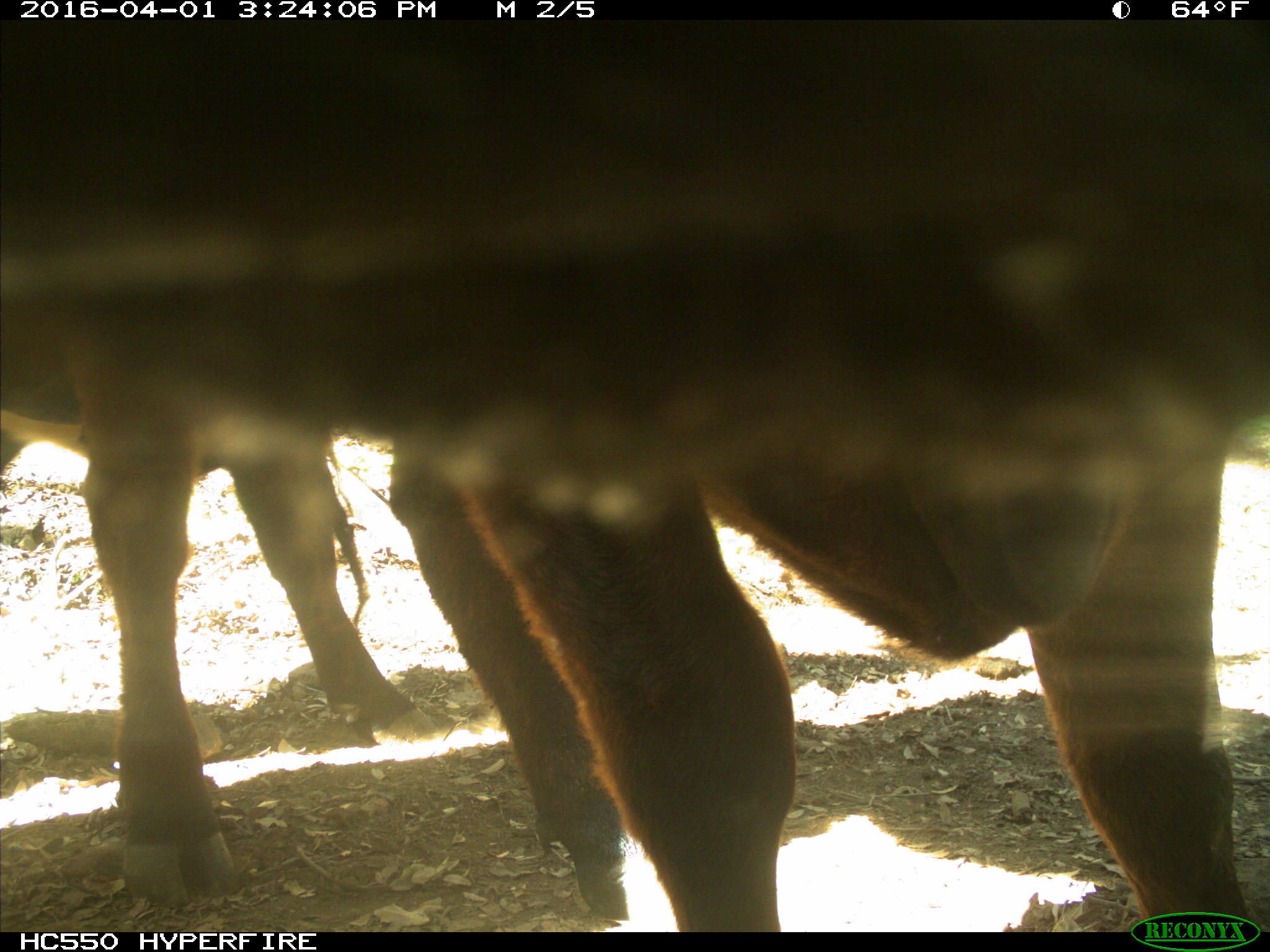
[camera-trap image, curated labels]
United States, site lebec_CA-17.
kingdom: Animalia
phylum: Chordata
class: Mammalia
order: Artiodactyla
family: Bovidae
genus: Bos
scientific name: Bos taurus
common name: domestic cow